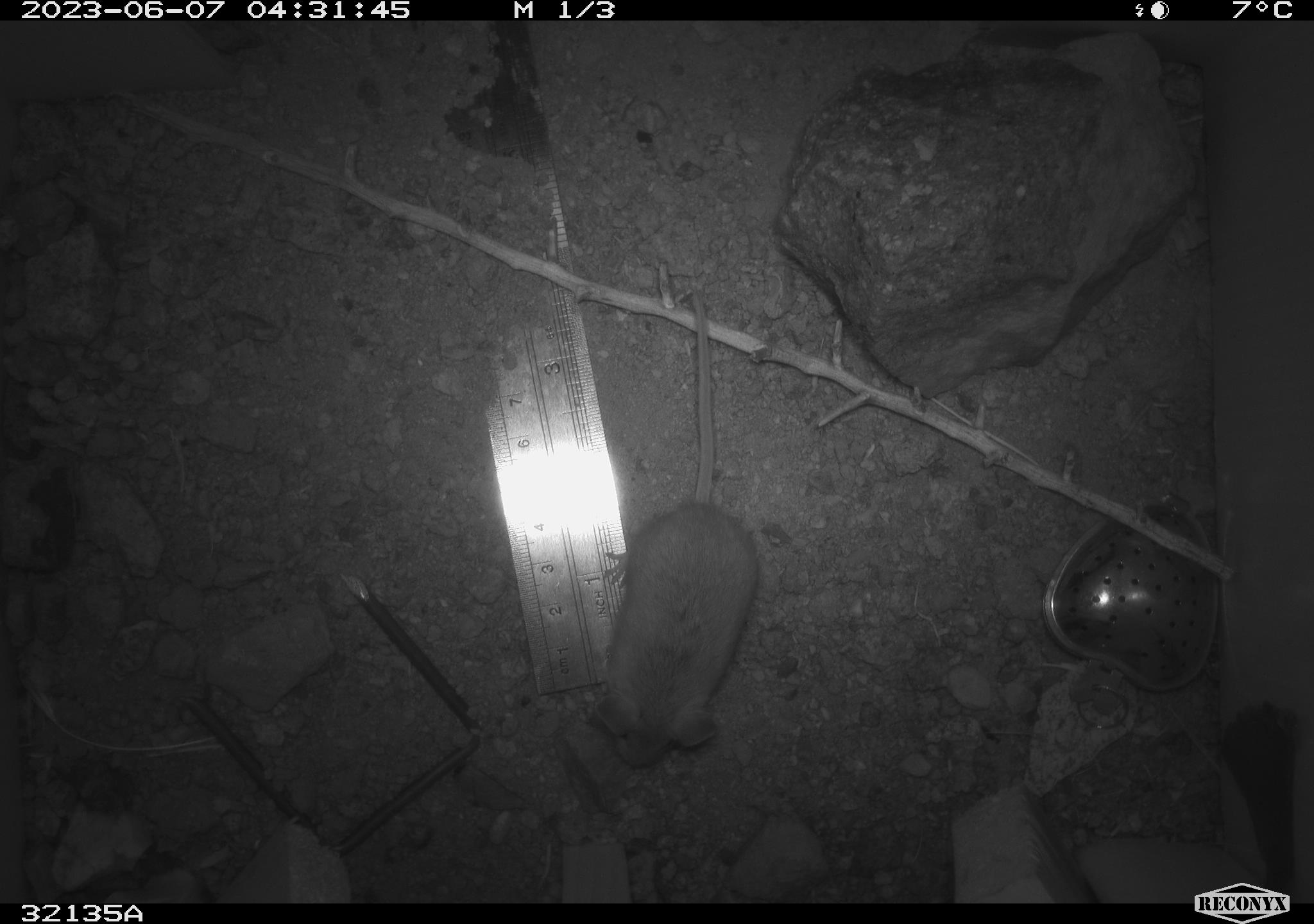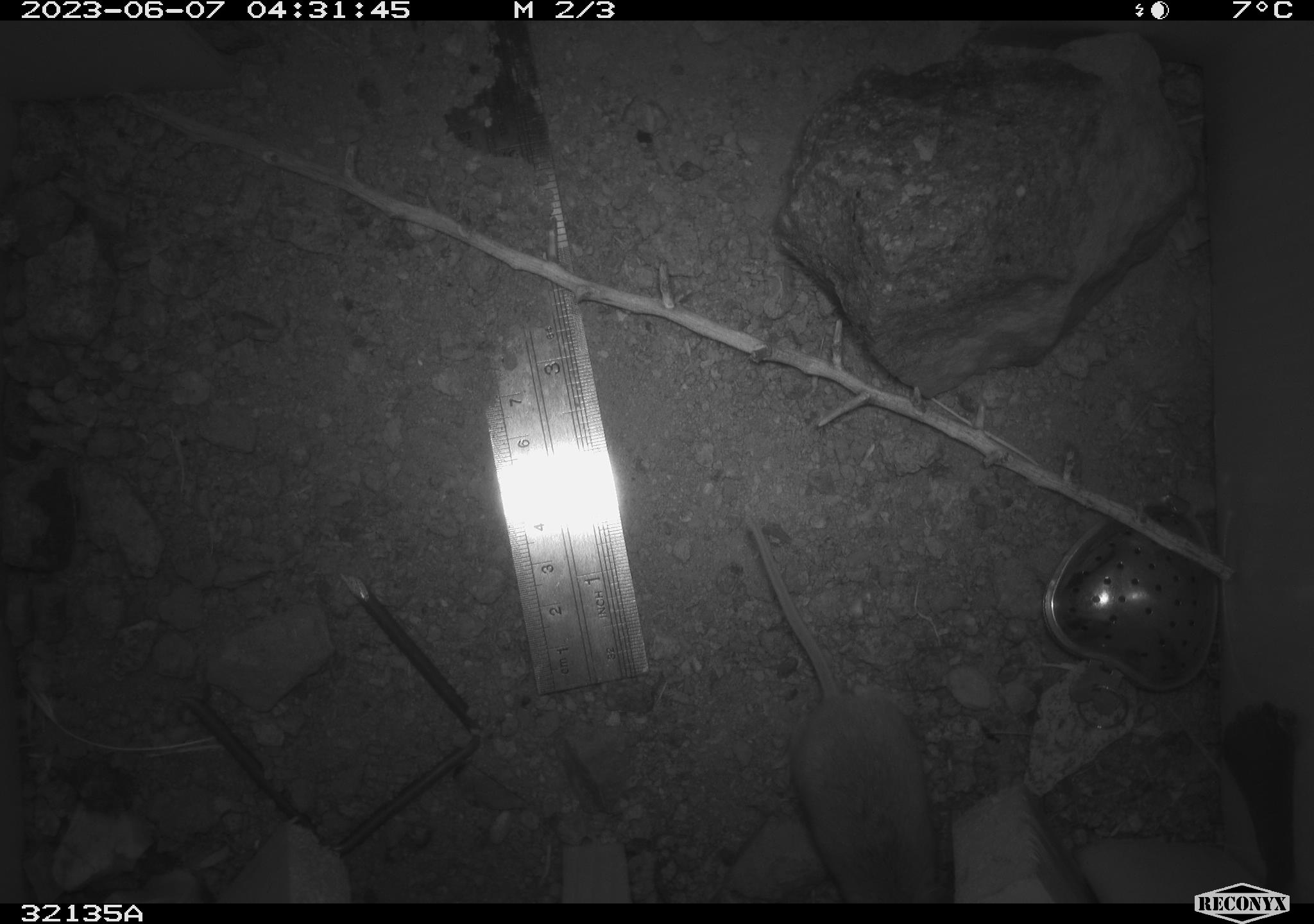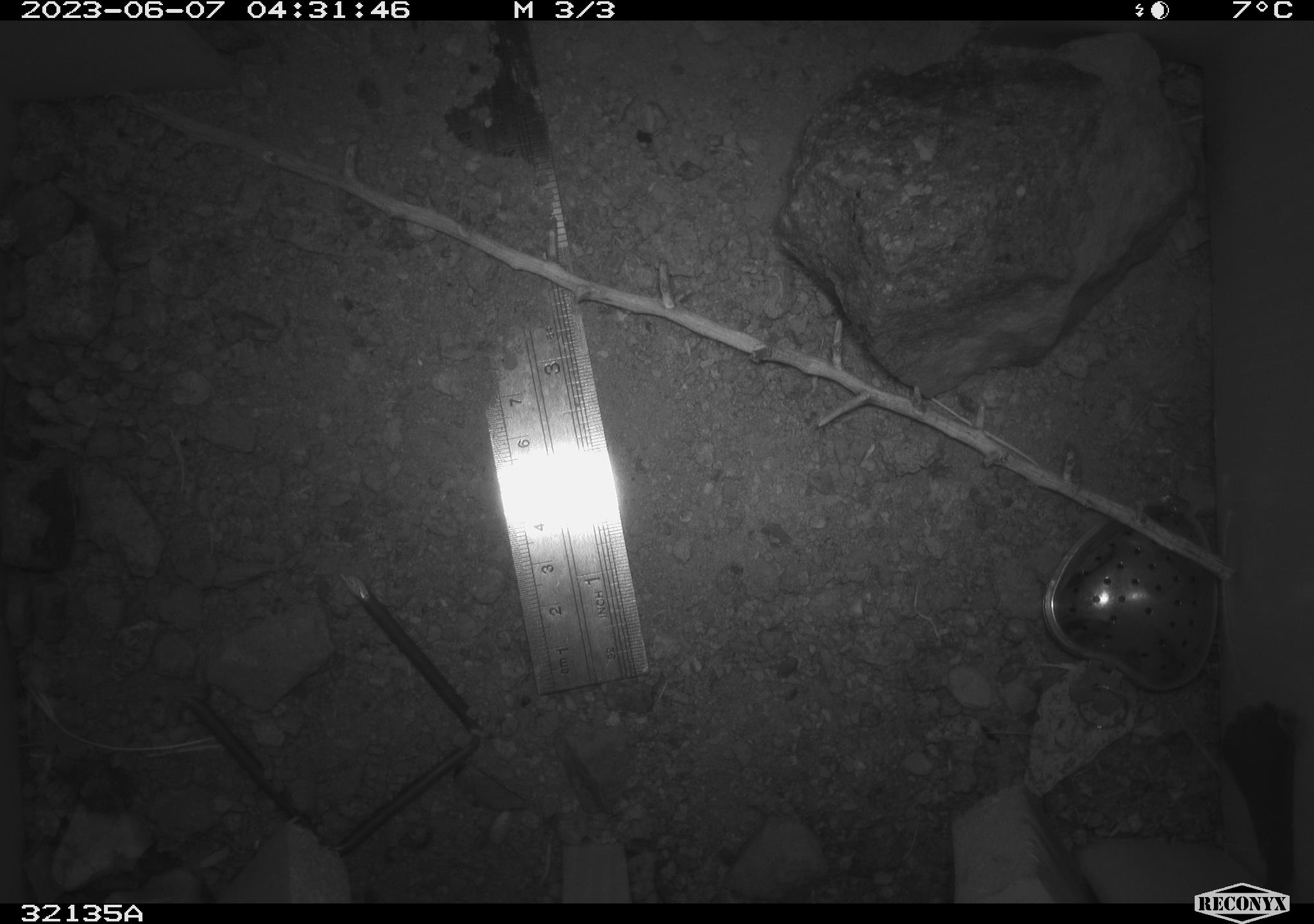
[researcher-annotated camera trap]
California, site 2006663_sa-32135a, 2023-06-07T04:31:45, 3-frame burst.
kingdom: Animalia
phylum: Chordata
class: Mammalia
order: Rodentia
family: Cricetidae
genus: Peromyscus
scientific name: Peromyscus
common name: deer mice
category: peromyscus species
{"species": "peromyscus species (deer mice) (Peromyscus)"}